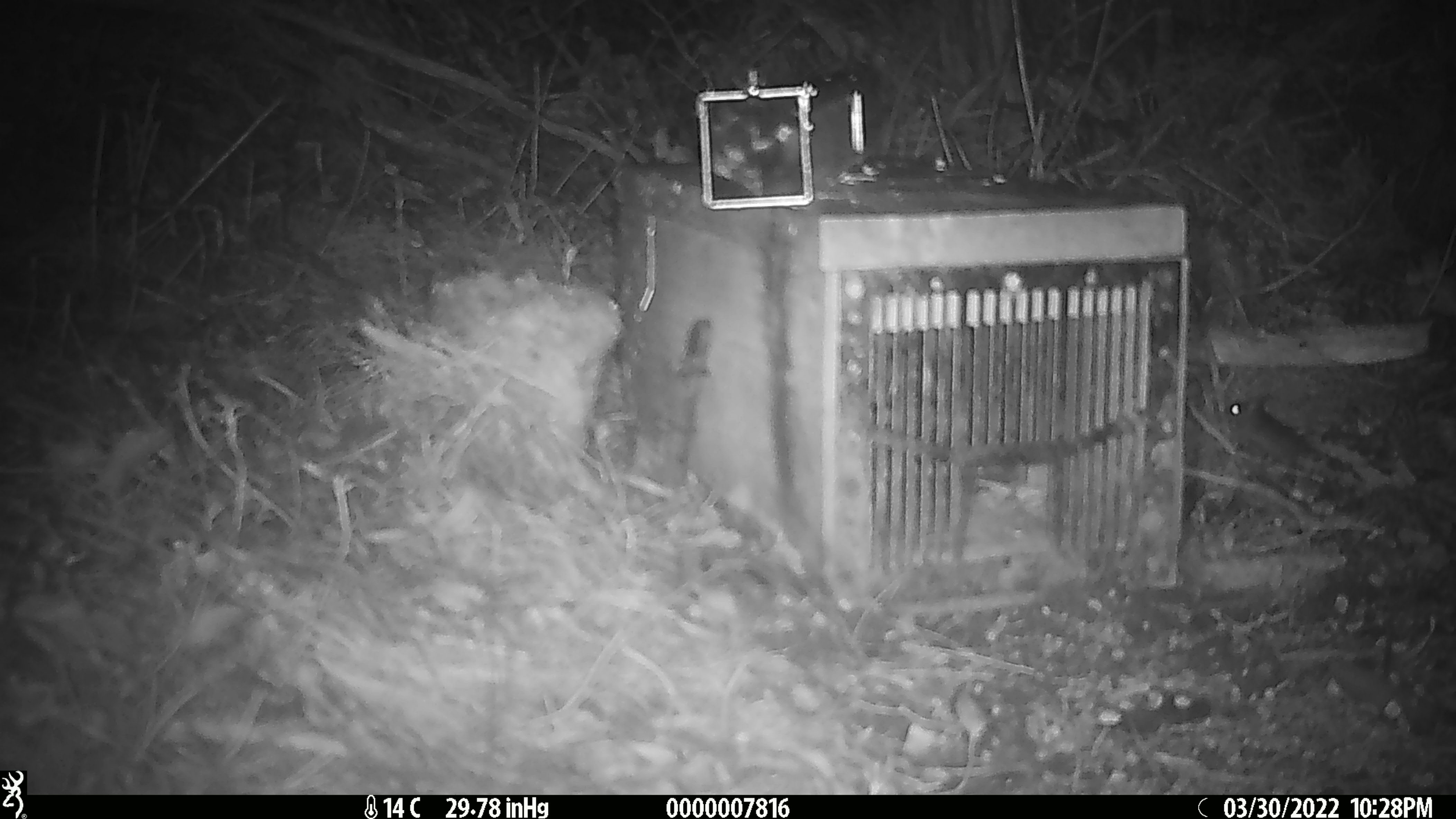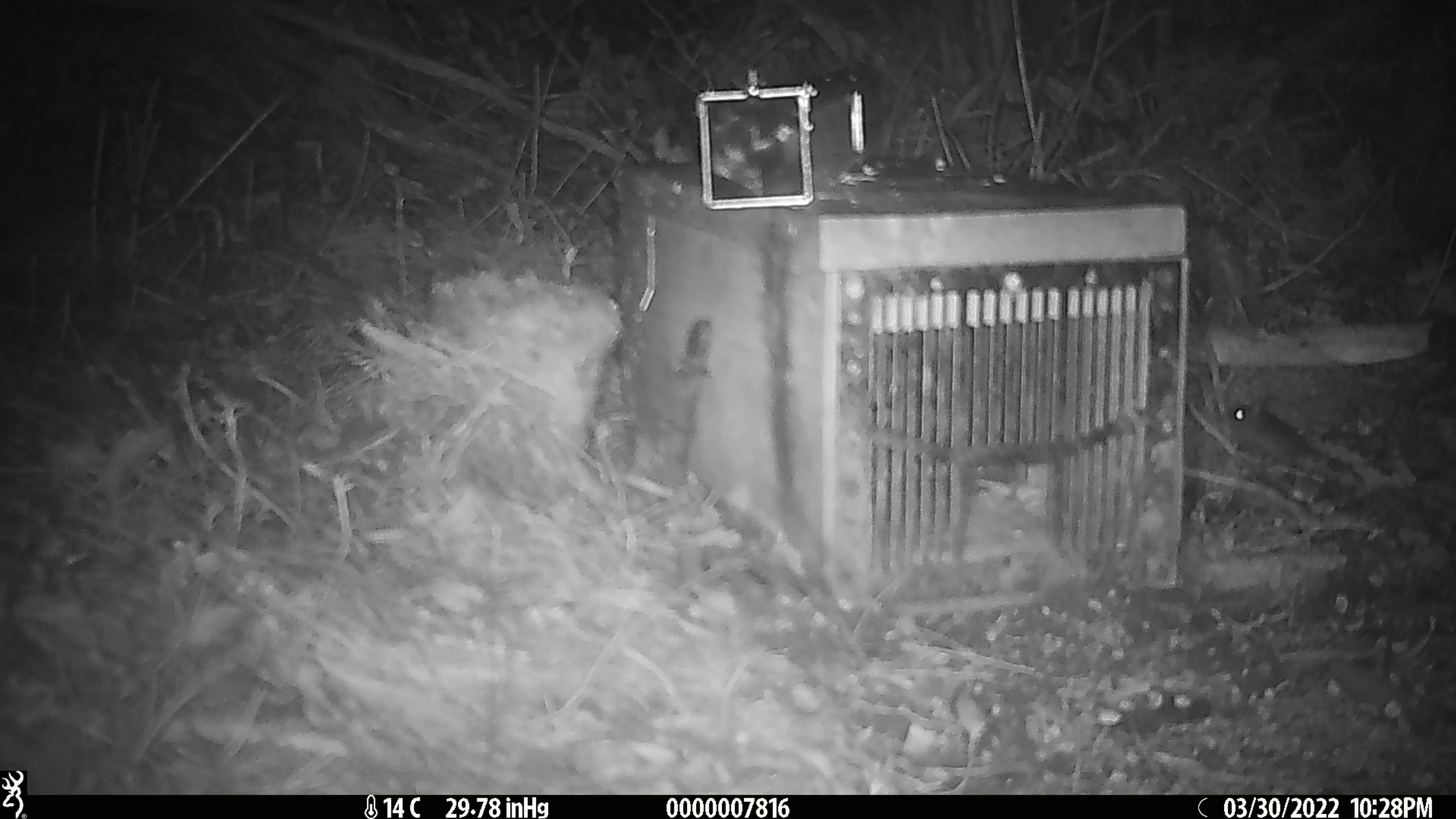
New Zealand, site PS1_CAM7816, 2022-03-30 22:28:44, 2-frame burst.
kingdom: Animalia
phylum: Chordata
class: Mammalia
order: Rodentia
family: Muridae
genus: Mus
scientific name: Mus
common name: mouse